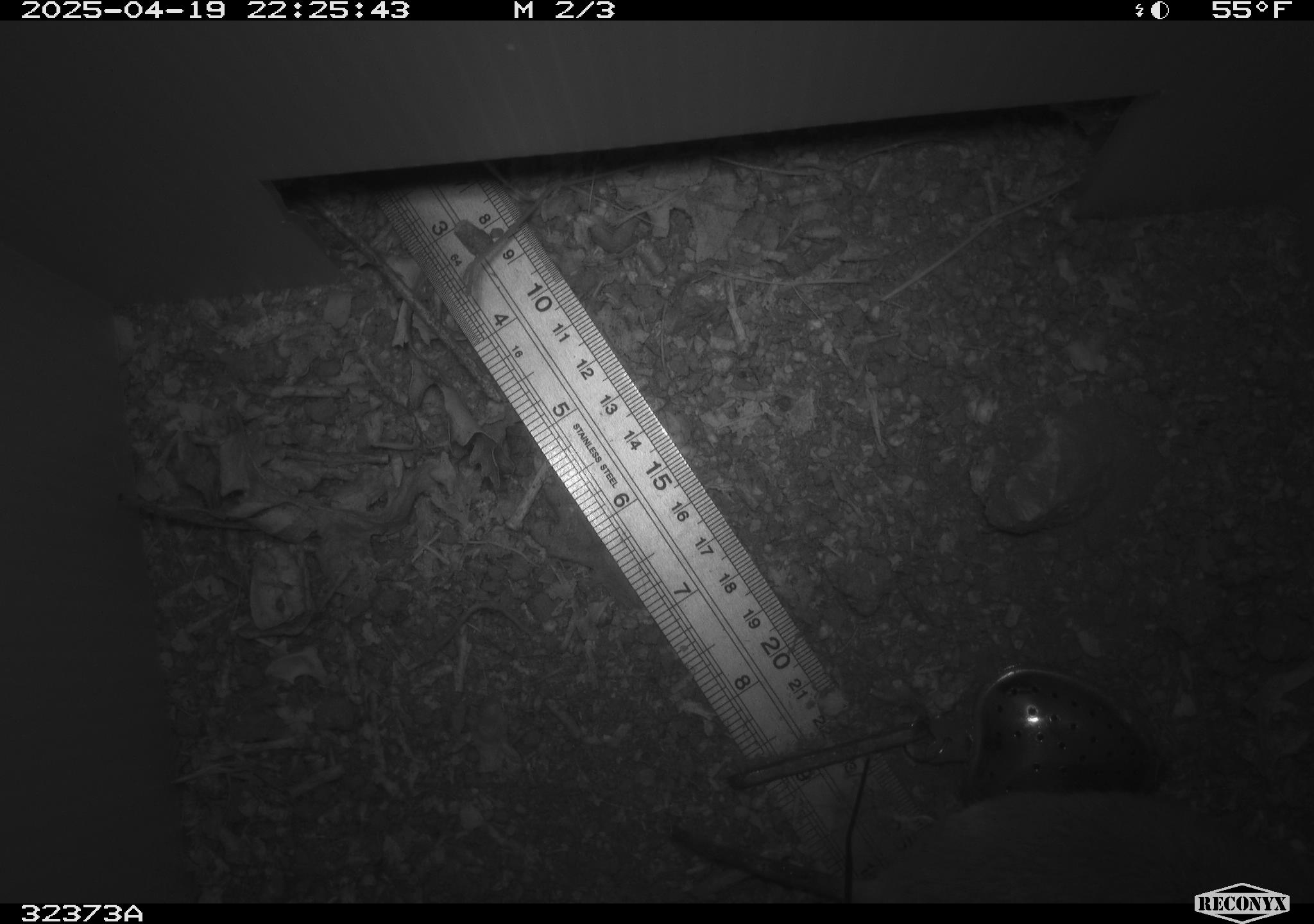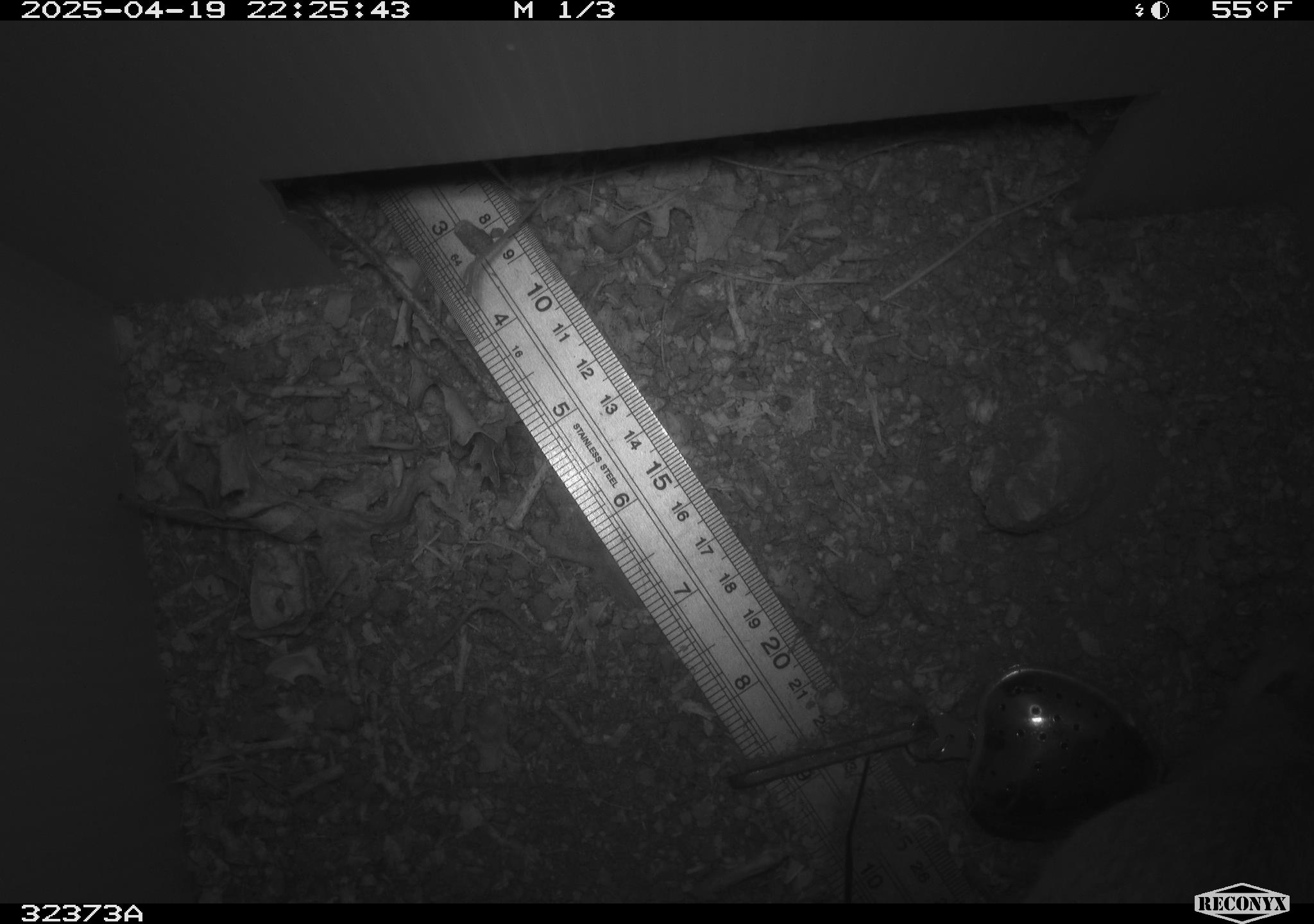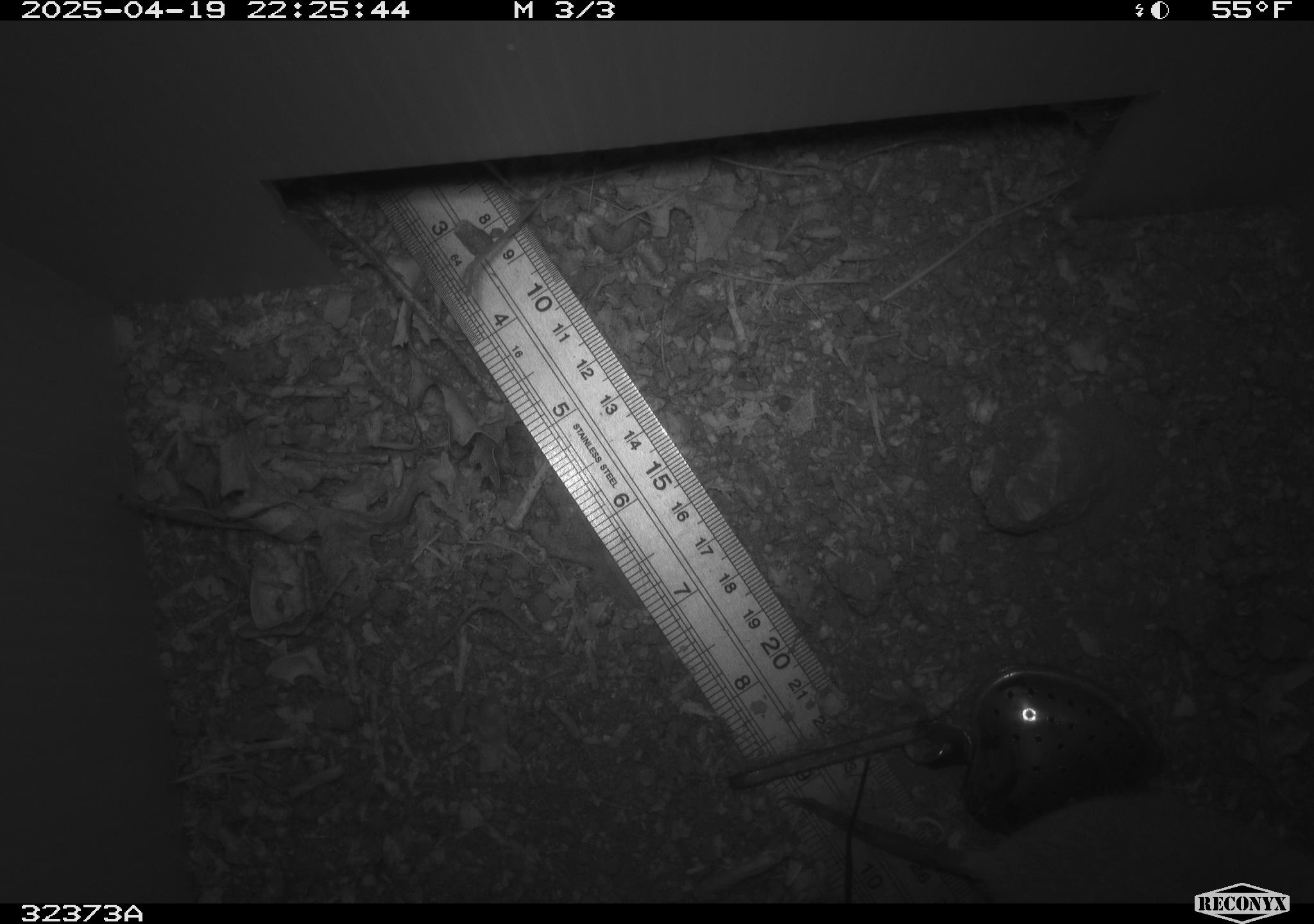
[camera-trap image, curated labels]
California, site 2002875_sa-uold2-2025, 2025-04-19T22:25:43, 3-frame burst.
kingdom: Animalia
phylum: Chordata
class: Mammalia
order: Rodentia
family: Geomyidae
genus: Thomomys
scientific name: Thomomys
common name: smooth-toothed pocket gophers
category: thomomys species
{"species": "thomomys species (smooth-toothed pocket gophers) (Thomomys)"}